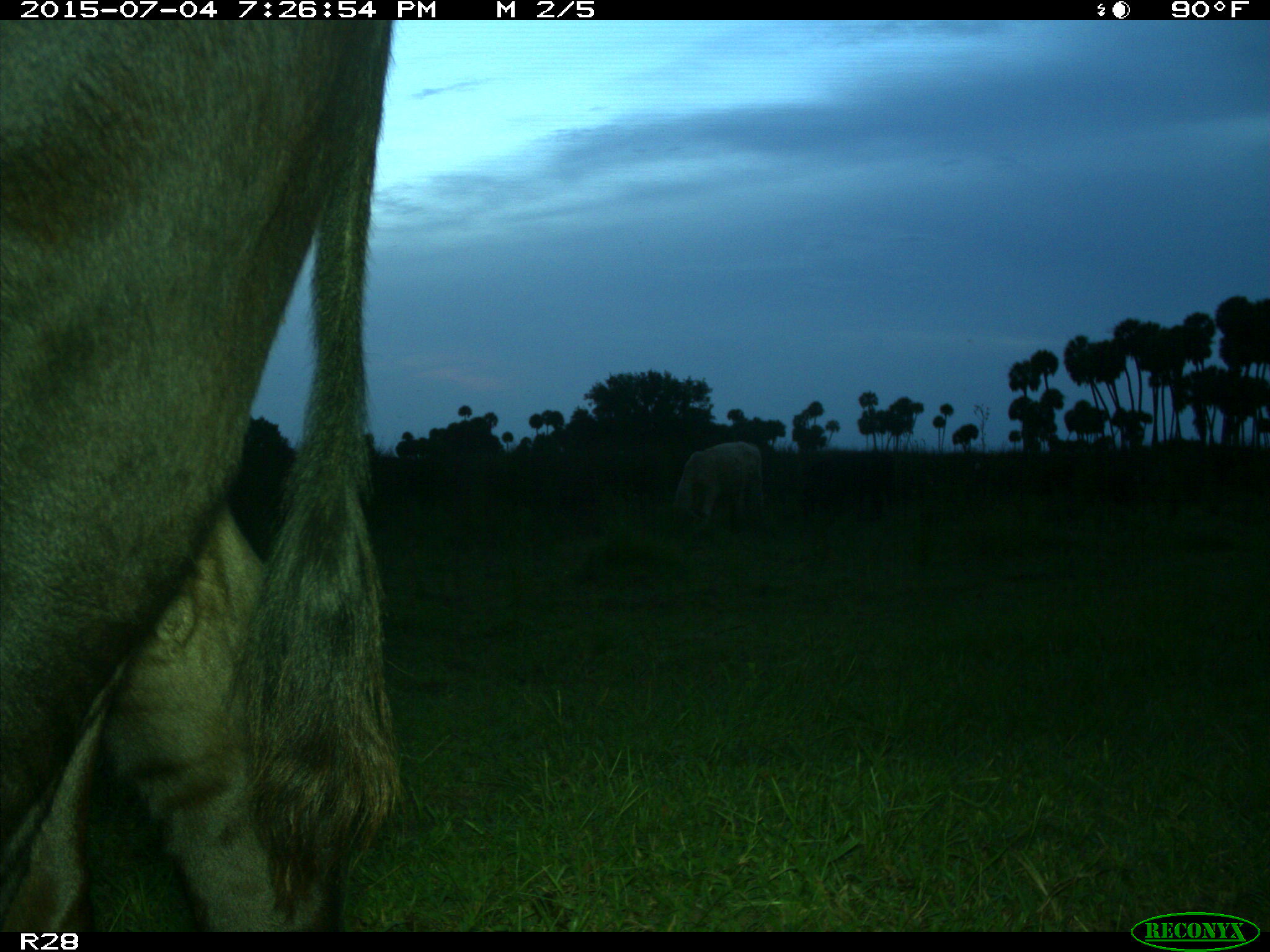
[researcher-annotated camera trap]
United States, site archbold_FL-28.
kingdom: Animalia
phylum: Chordata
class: Mammalia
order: Artiodactyla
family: Bovidae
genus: Bos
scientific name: Bos taurus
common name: domestic cow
Bos taurus (domestic cow).